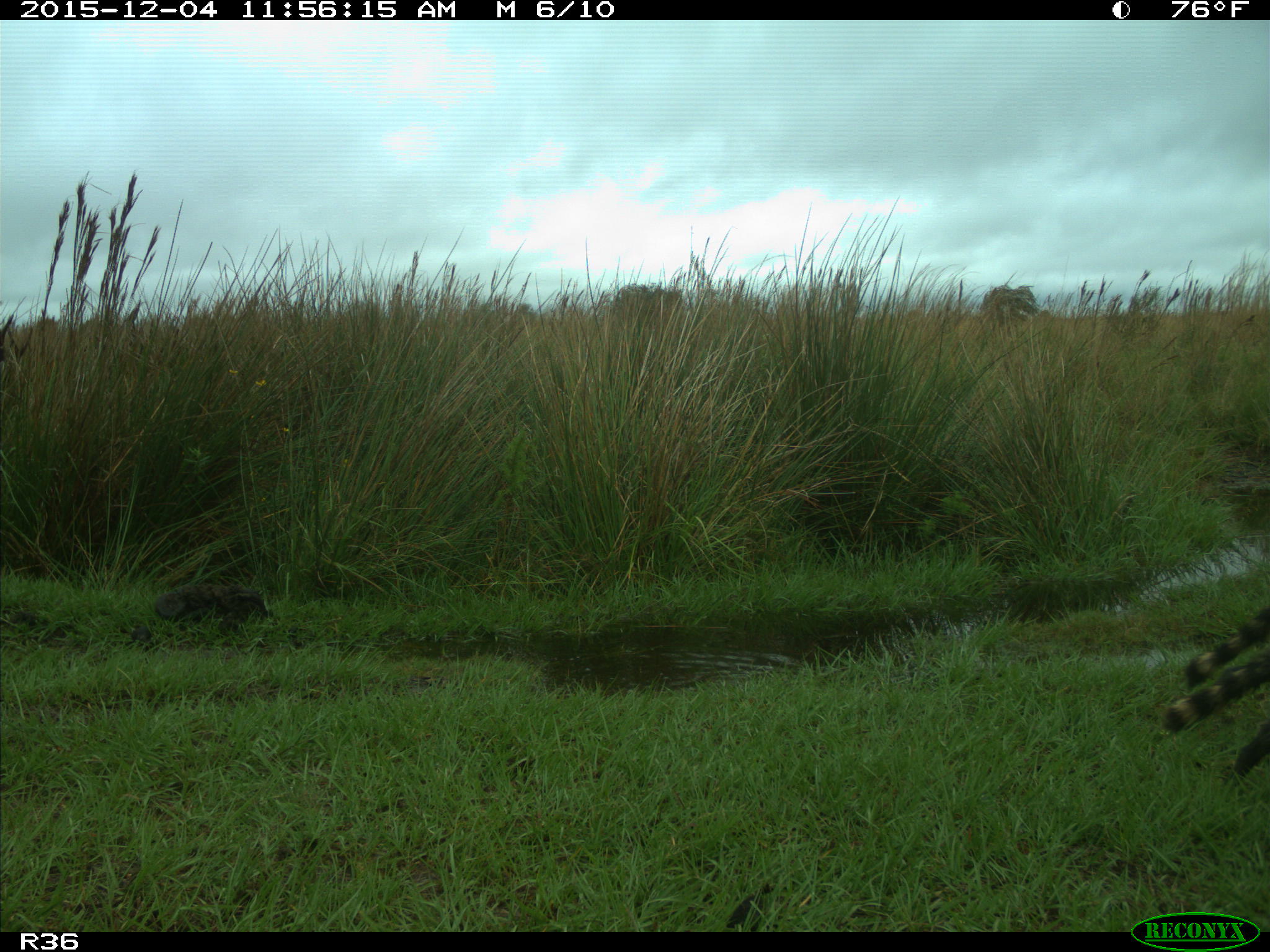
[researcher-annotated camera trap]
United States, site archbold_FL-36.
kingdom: Animalia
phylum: Chordata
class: Mammalia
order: Carnivora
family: Procyonidae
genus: Procyon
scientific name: Procyon lotor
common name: common raccoon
Procyon lotor (common raccoon).